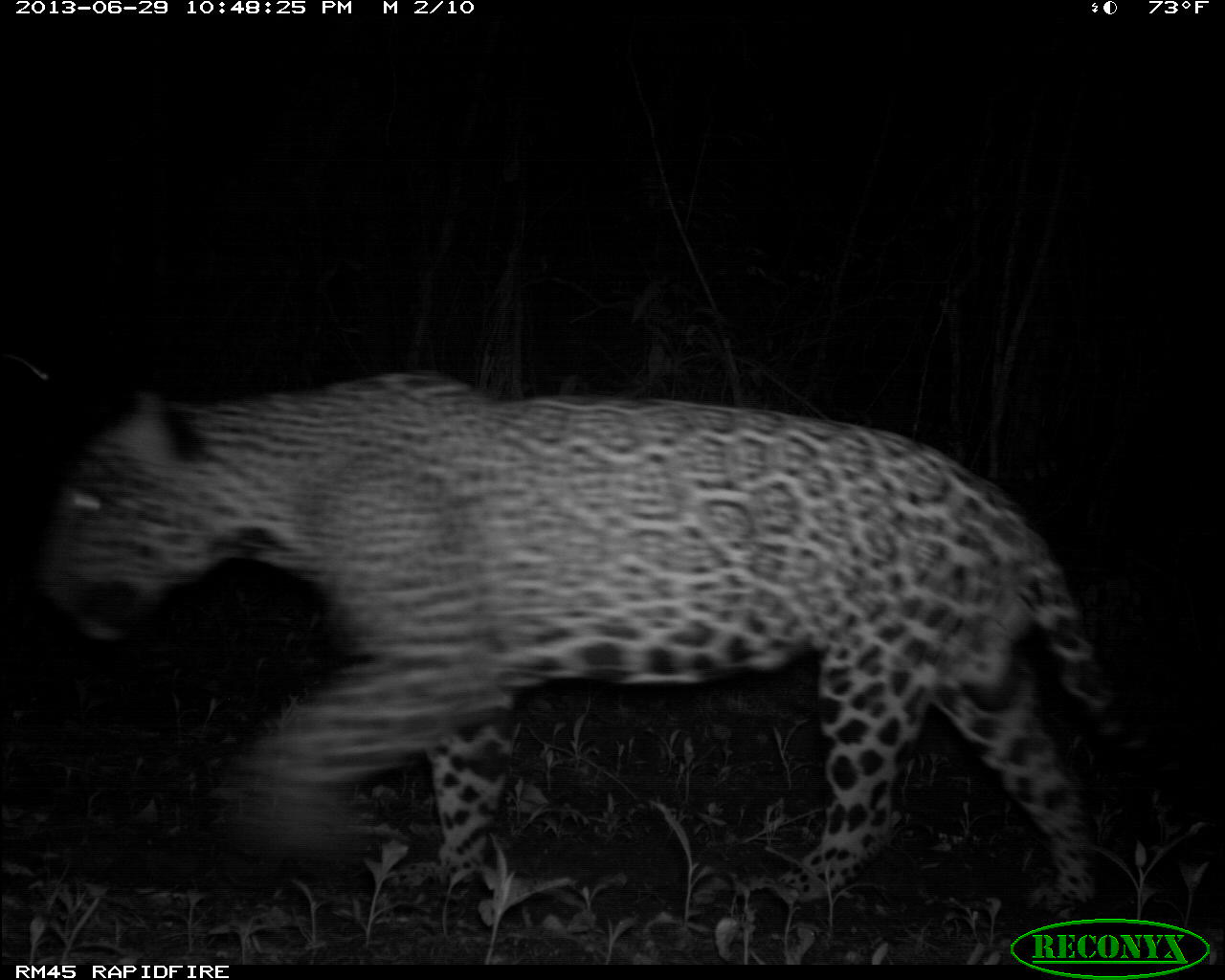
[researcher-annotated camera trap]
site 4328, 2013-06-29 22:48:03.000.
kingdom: Animalia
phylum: Chordata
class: Mammalia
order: Carnivora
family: Felidae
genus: Panthera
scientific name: Panthera onca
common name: jaguar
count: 1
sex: male